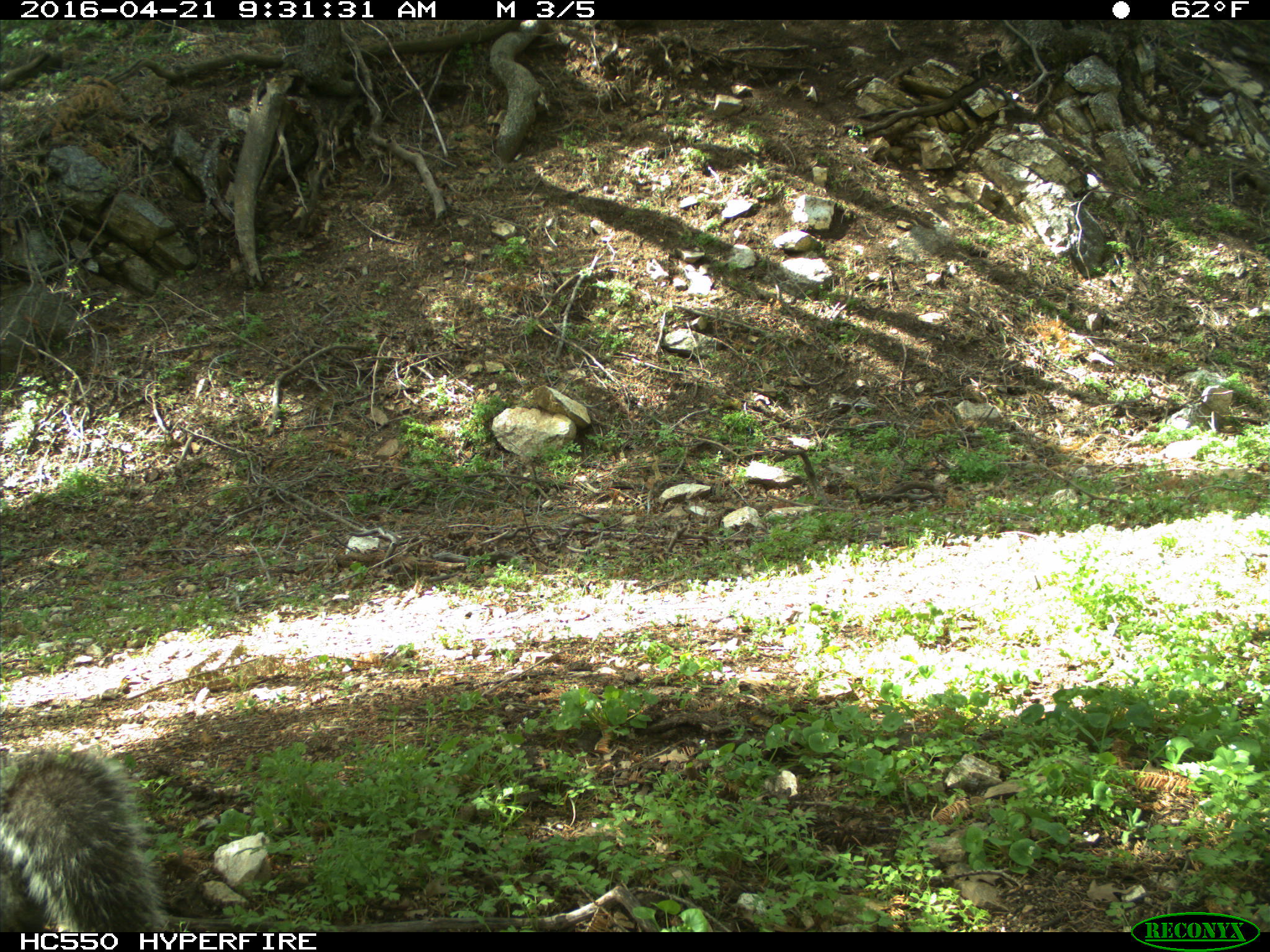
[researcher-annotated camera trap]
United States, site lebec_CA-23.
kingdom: Animalia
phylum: Chordata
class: Mammalia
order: Rodentia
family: Sciuridae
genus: Sciurus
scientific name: Sciurus carolinensis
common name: eastern gray squirrel